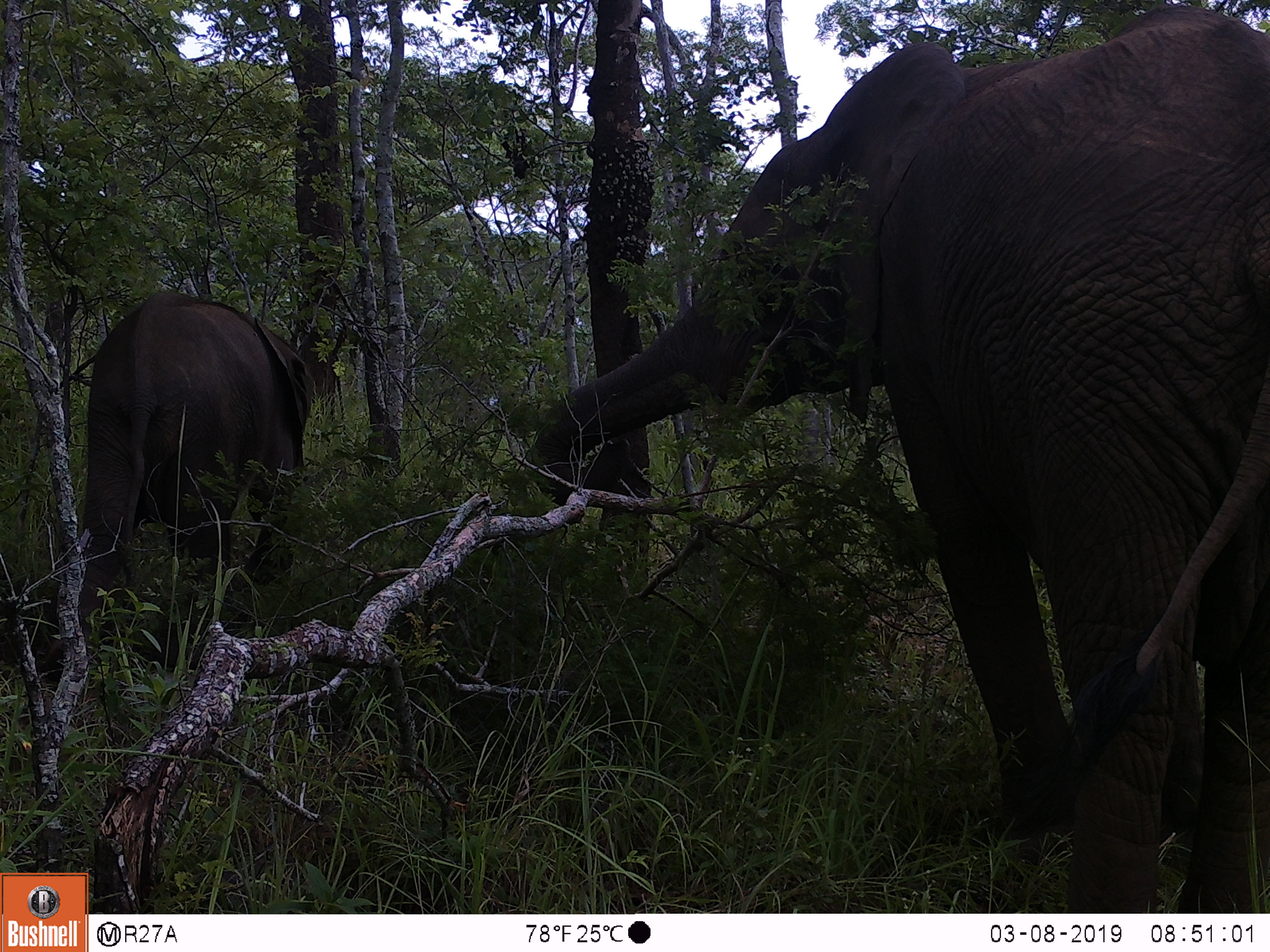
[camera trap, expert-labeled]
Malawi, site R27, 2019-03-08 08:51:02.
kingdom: Animalia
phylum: Chordata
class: Mammalia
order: Proboscidea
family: Elephantidae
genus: Loxodonta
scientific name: Loxodonta africana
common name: african savanna elephant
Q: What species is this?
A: African savanna elephant (Loxodonta africana).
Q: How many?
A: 2.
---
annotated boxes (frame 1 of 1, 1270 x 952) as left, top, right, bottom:
african savanna elephant: 528, 7, 1265, 906; 66, 260, 371, 627